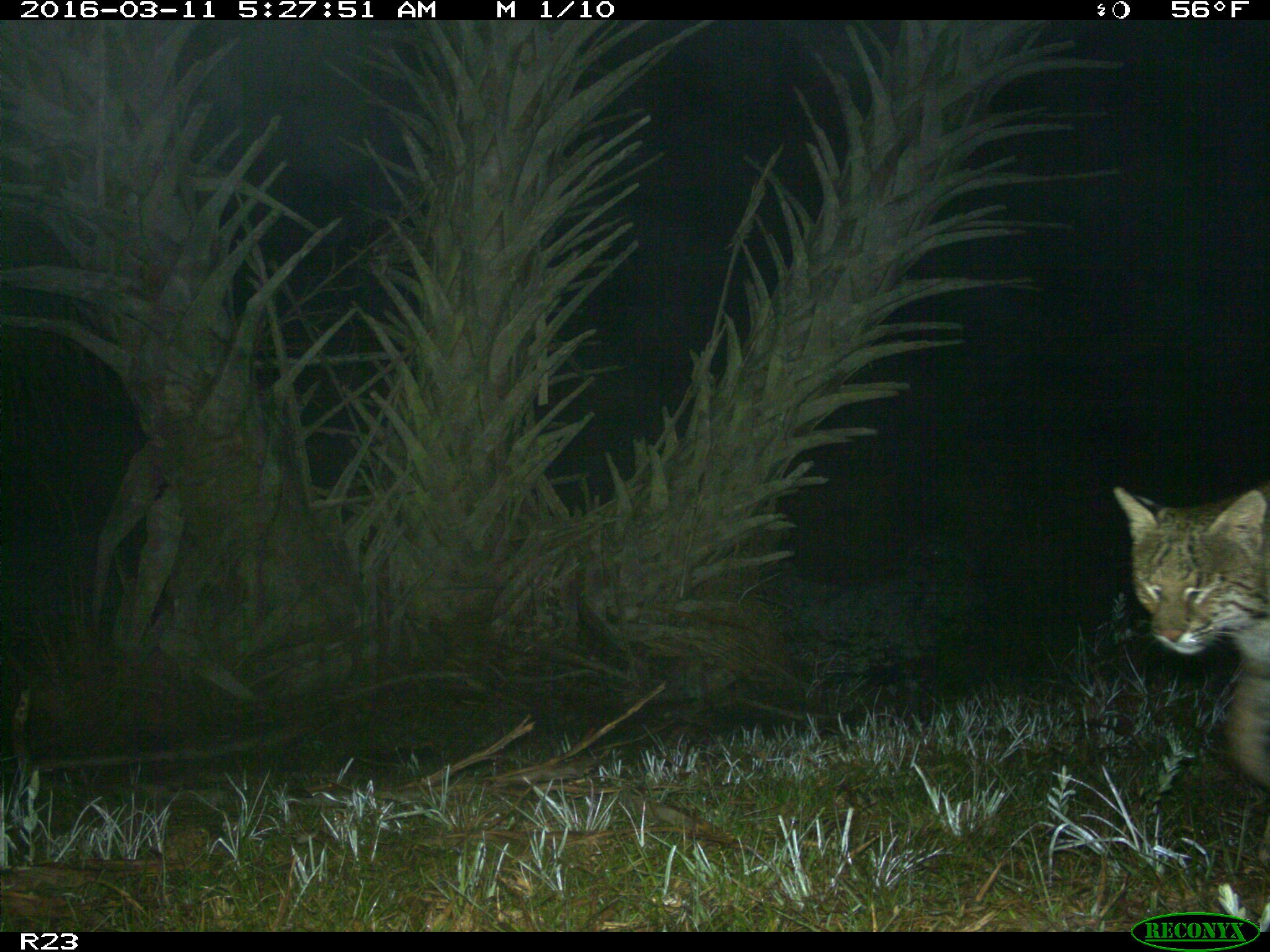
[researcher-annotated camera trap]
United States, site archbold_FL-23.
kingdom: Animalia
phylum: Chordata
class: Mammalia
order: Carnivora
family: Felidae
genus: Lynx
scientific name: Lynx rufus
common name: bobcat